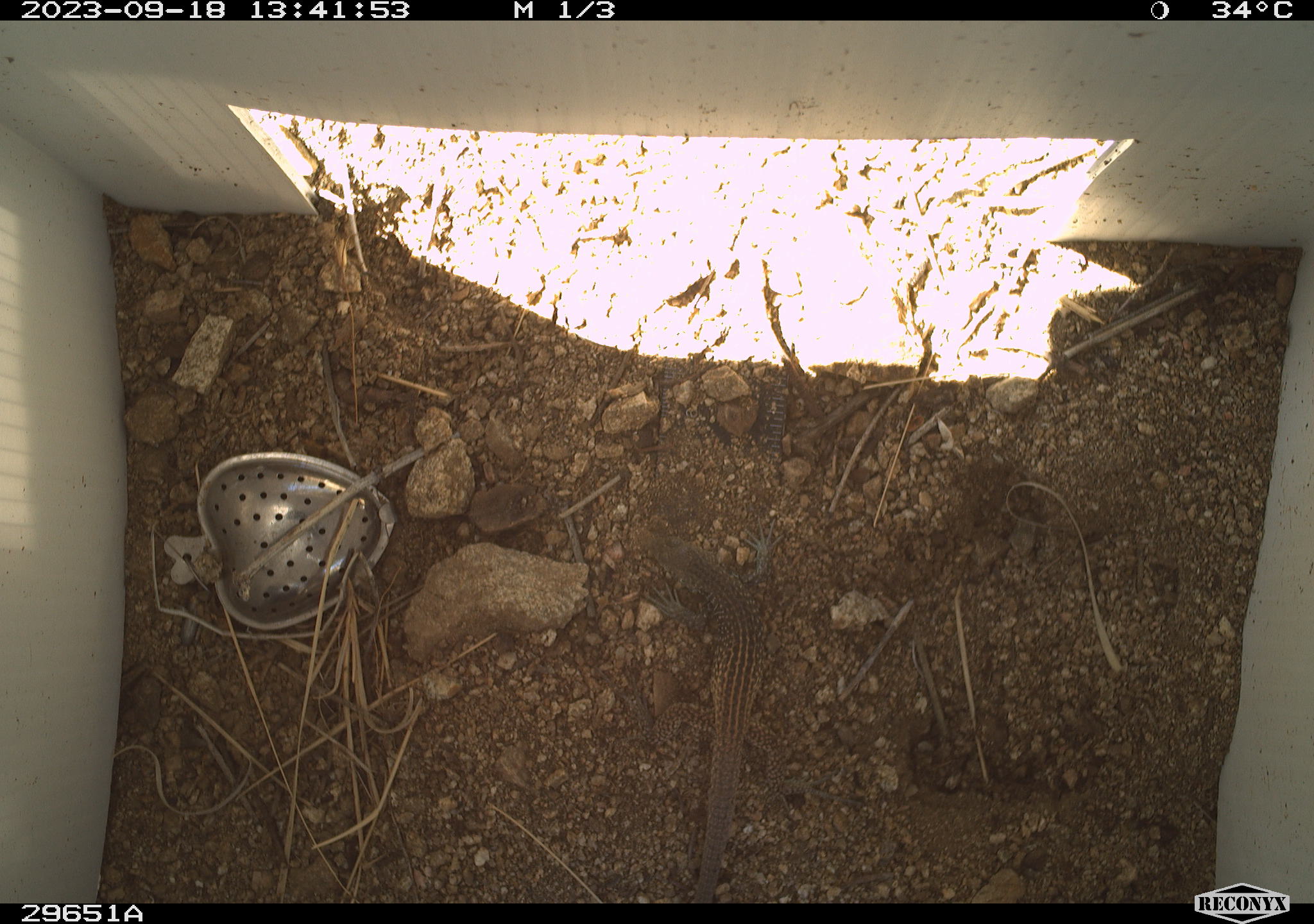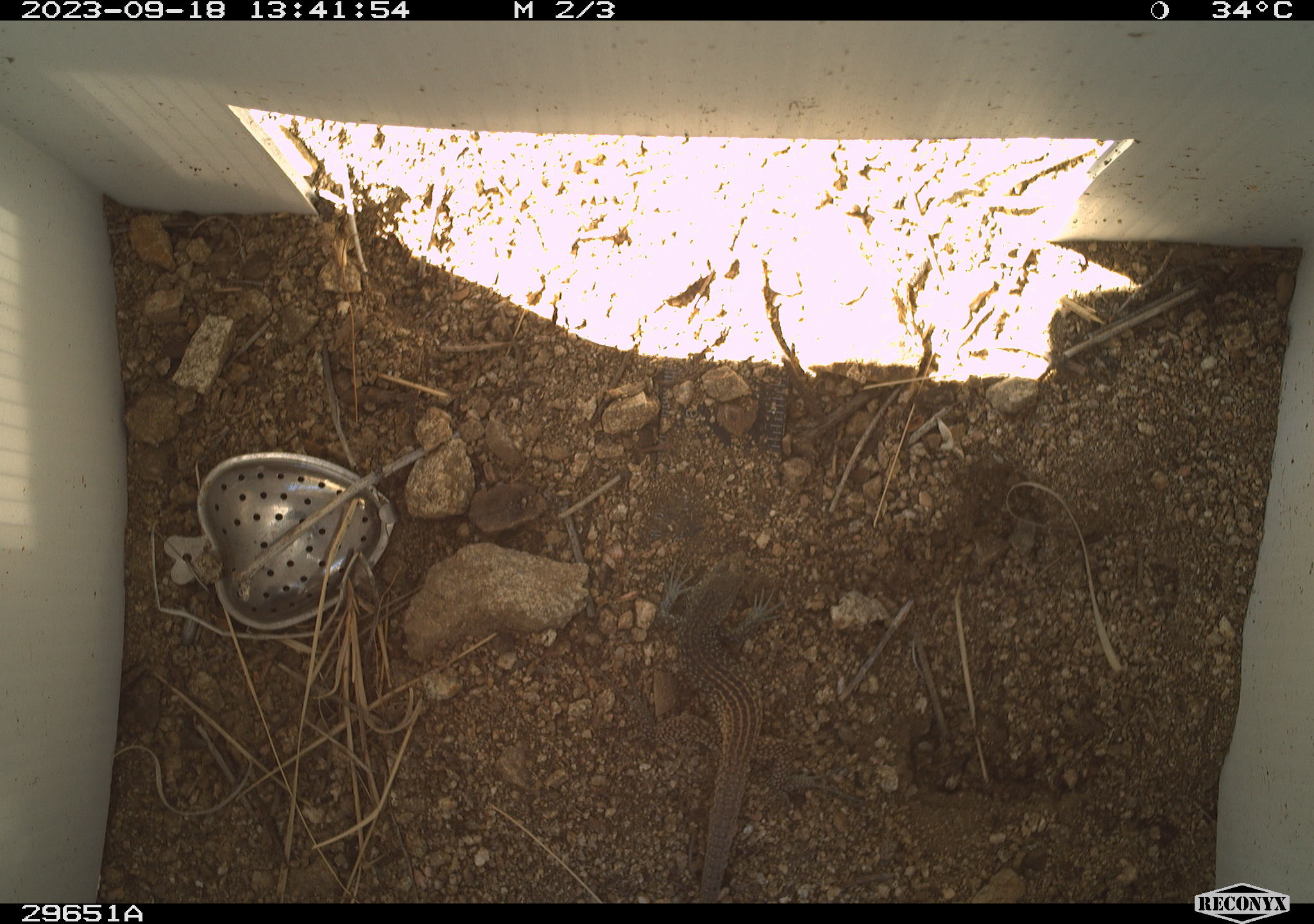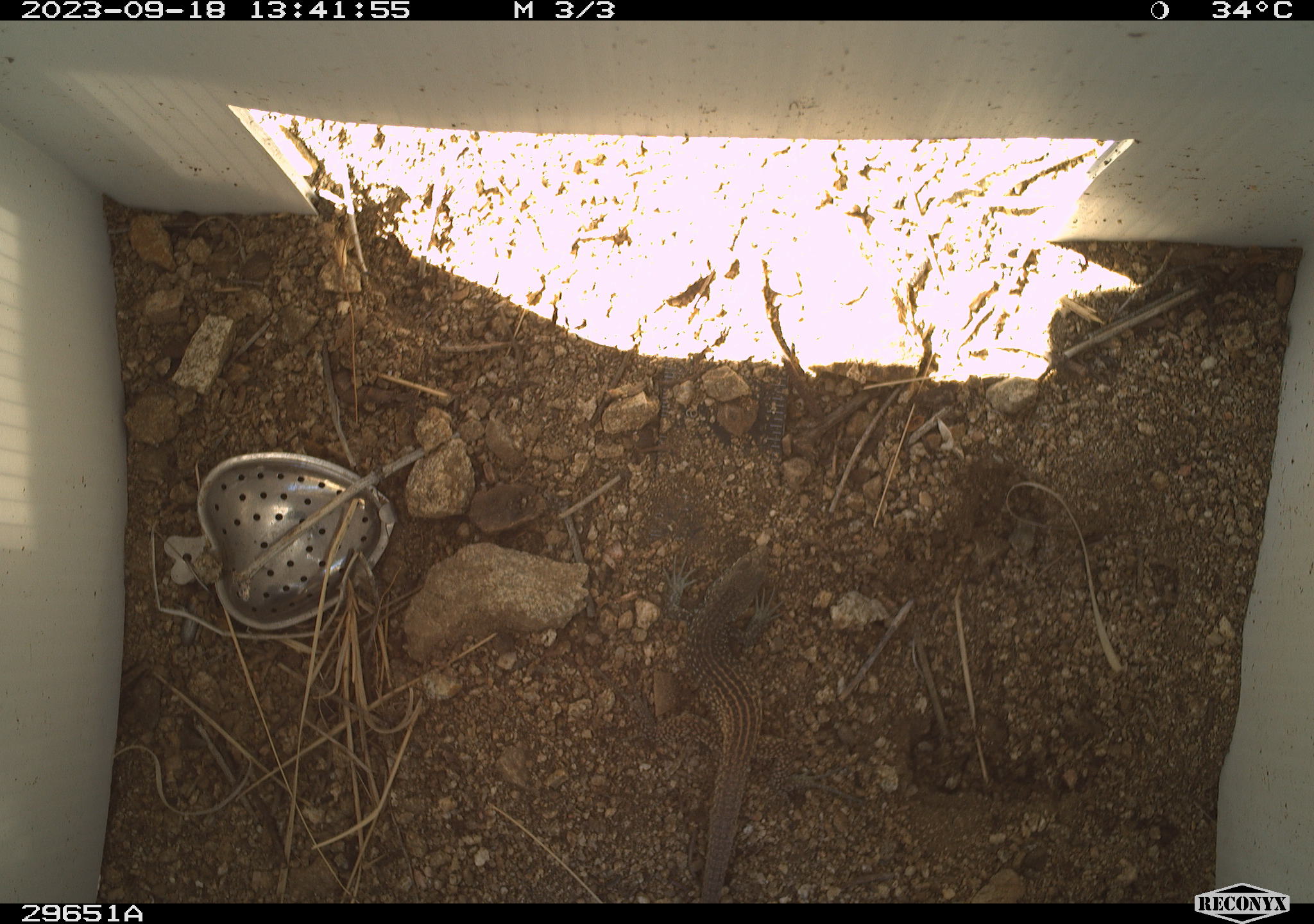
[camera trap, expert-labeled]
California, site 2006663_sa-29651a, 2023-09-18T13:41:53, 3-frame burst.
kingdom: Animalia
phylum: Chordata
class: Reptilia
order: Squamata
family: Teiidae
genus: Aspidoscelis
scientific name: Aspidoscelis tigris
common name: western whiptail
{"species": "western whiptail (Aspidoscelis tigris)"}